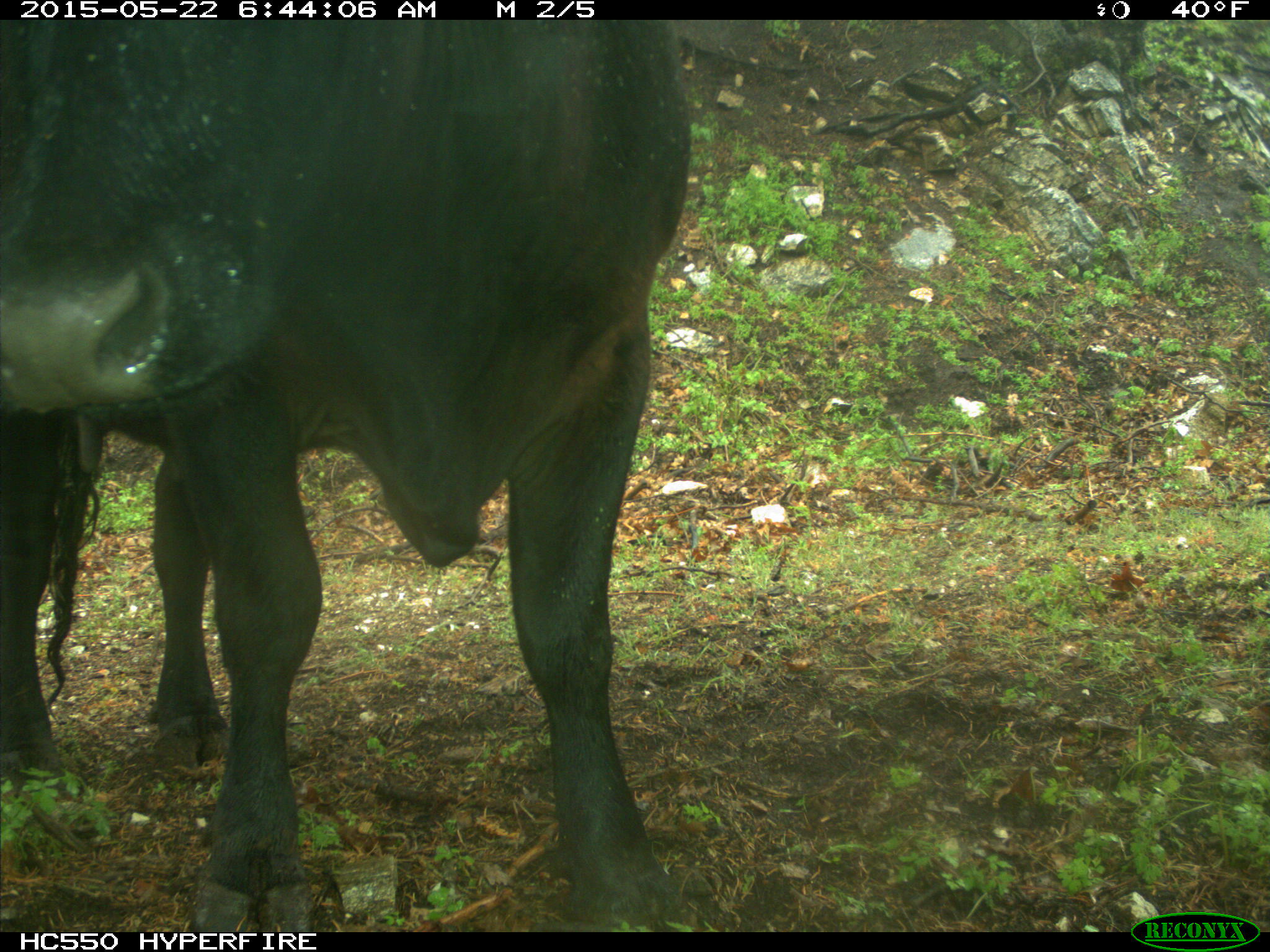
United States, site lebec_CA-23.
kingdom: Animalia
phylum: Chordata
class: Mammalia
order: Artiodactyla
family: Bovidae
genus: Bos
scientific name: Bos taurus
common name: domestic cow